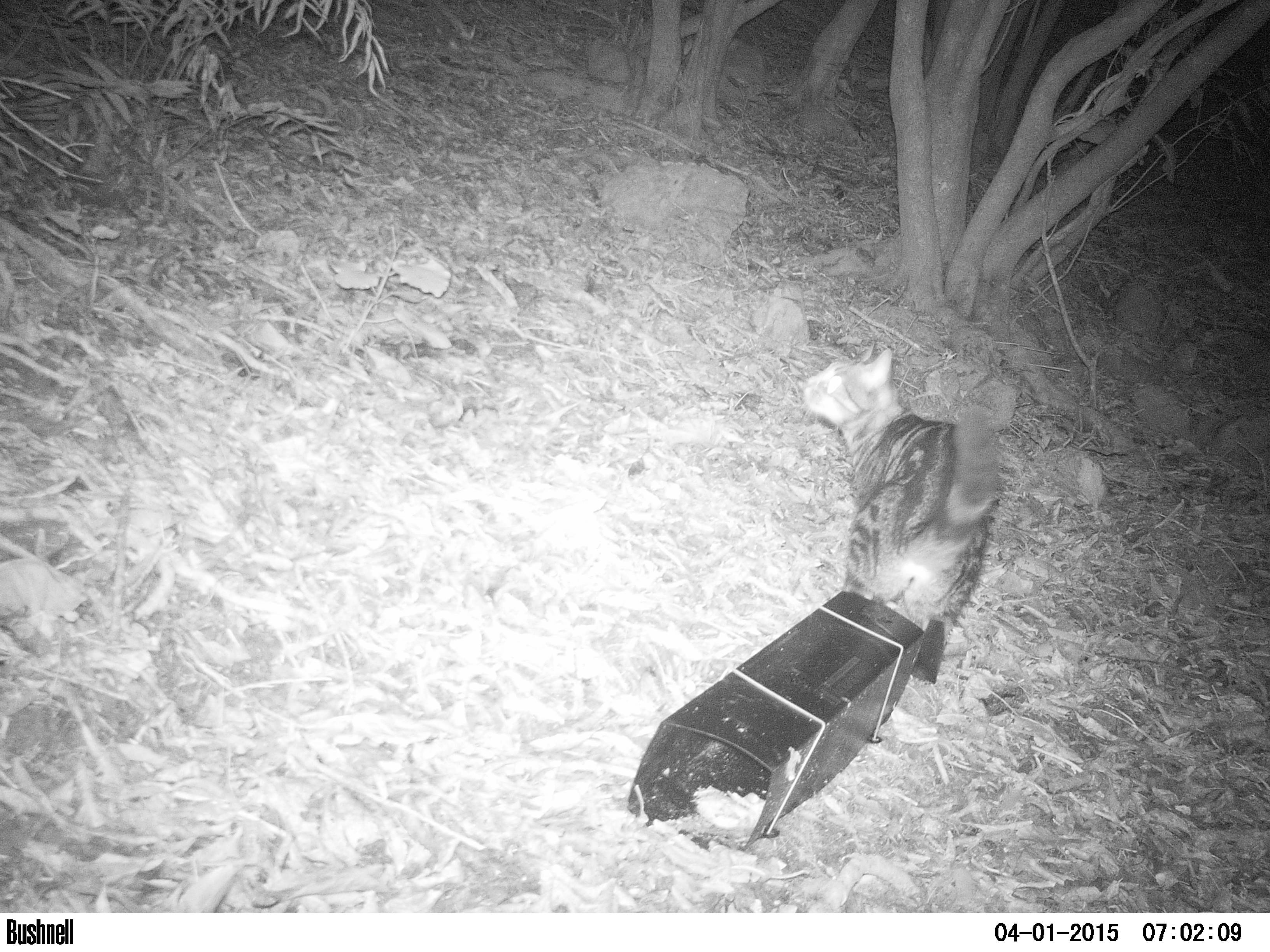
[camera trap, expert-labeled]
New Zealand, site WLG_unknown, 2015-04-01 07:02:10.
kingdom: Animalia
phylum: Chordata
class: Mammalia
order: Carnivora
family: Felidae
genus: Felis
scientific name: Felis catus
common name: domestic cat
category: cat